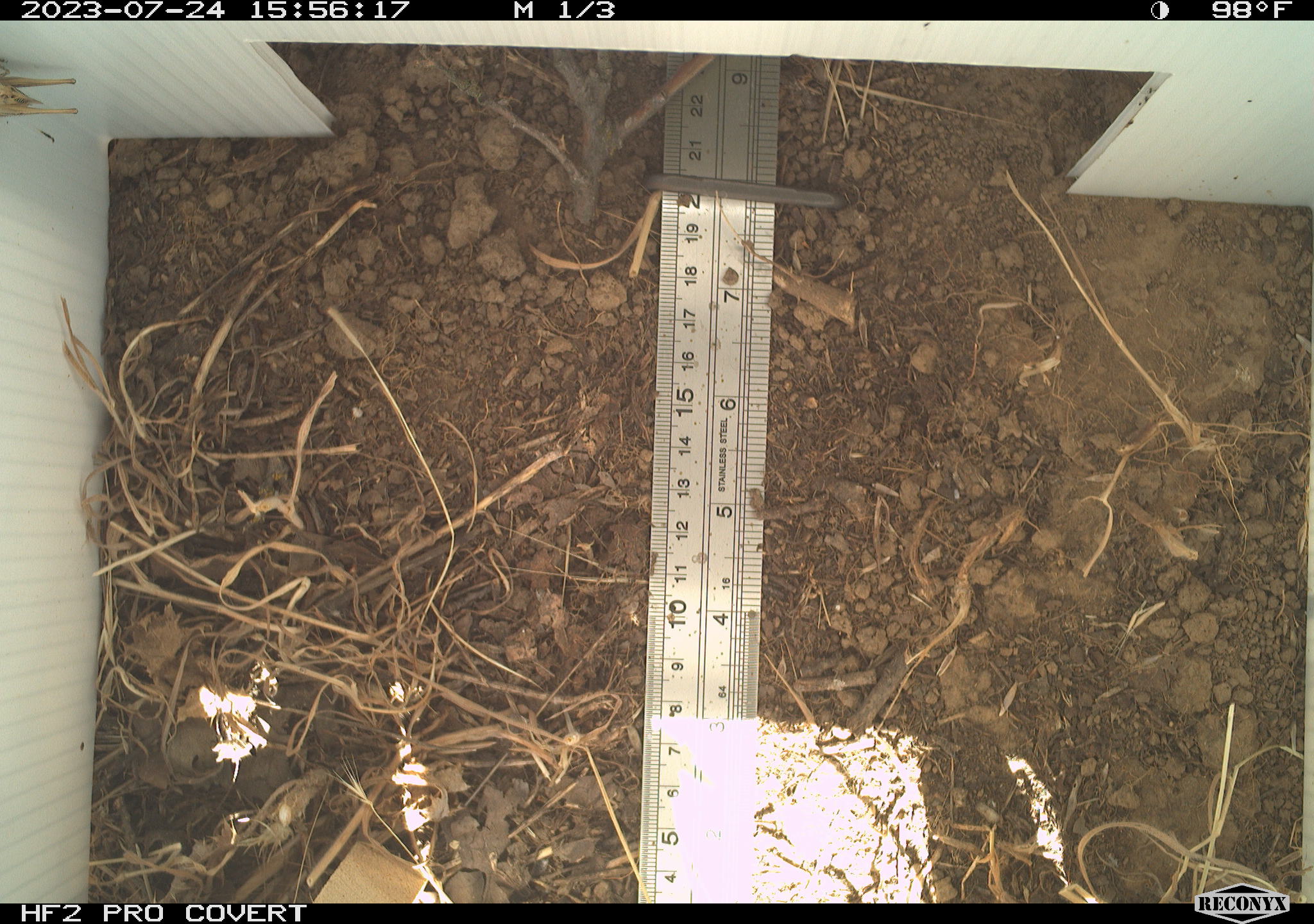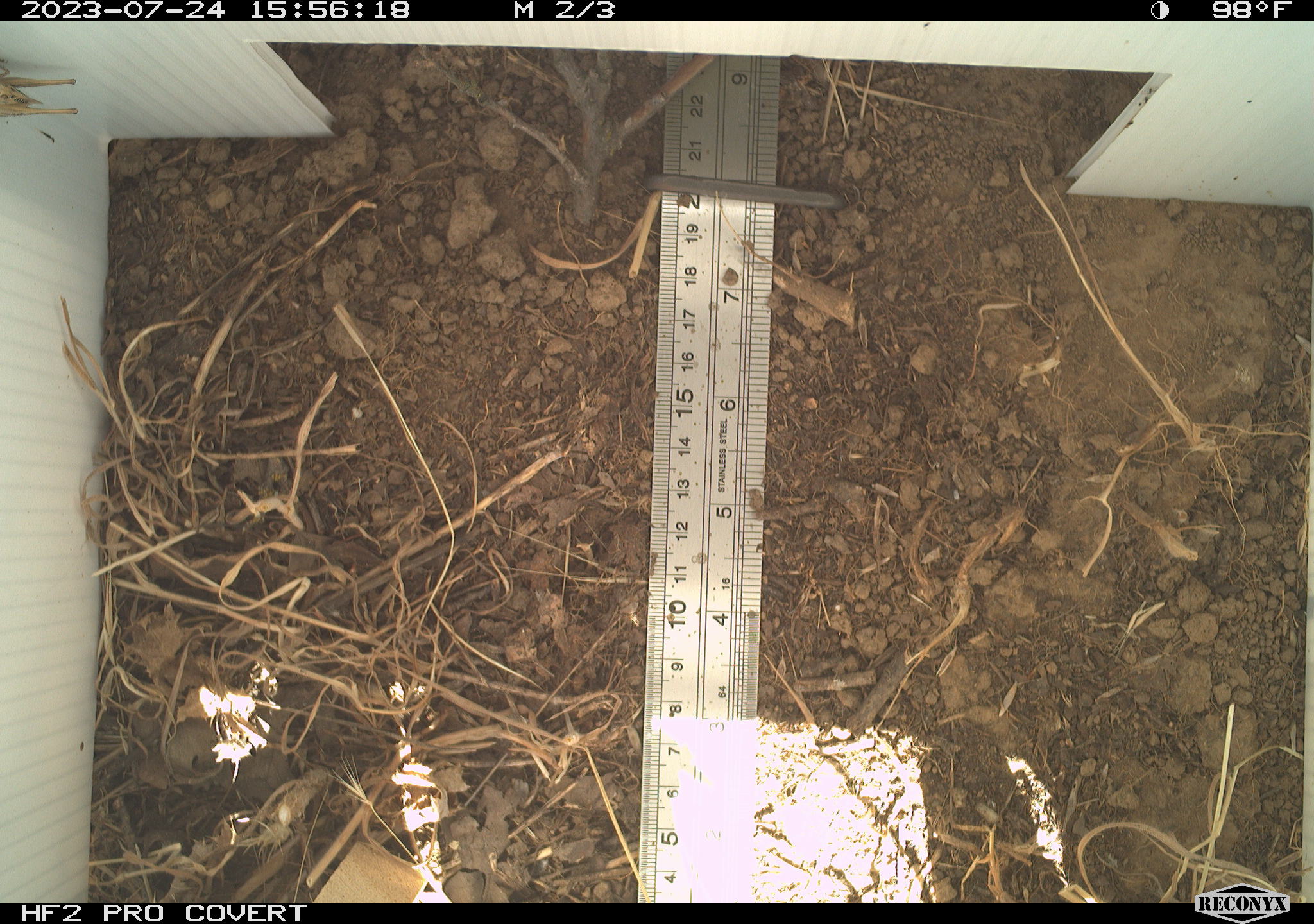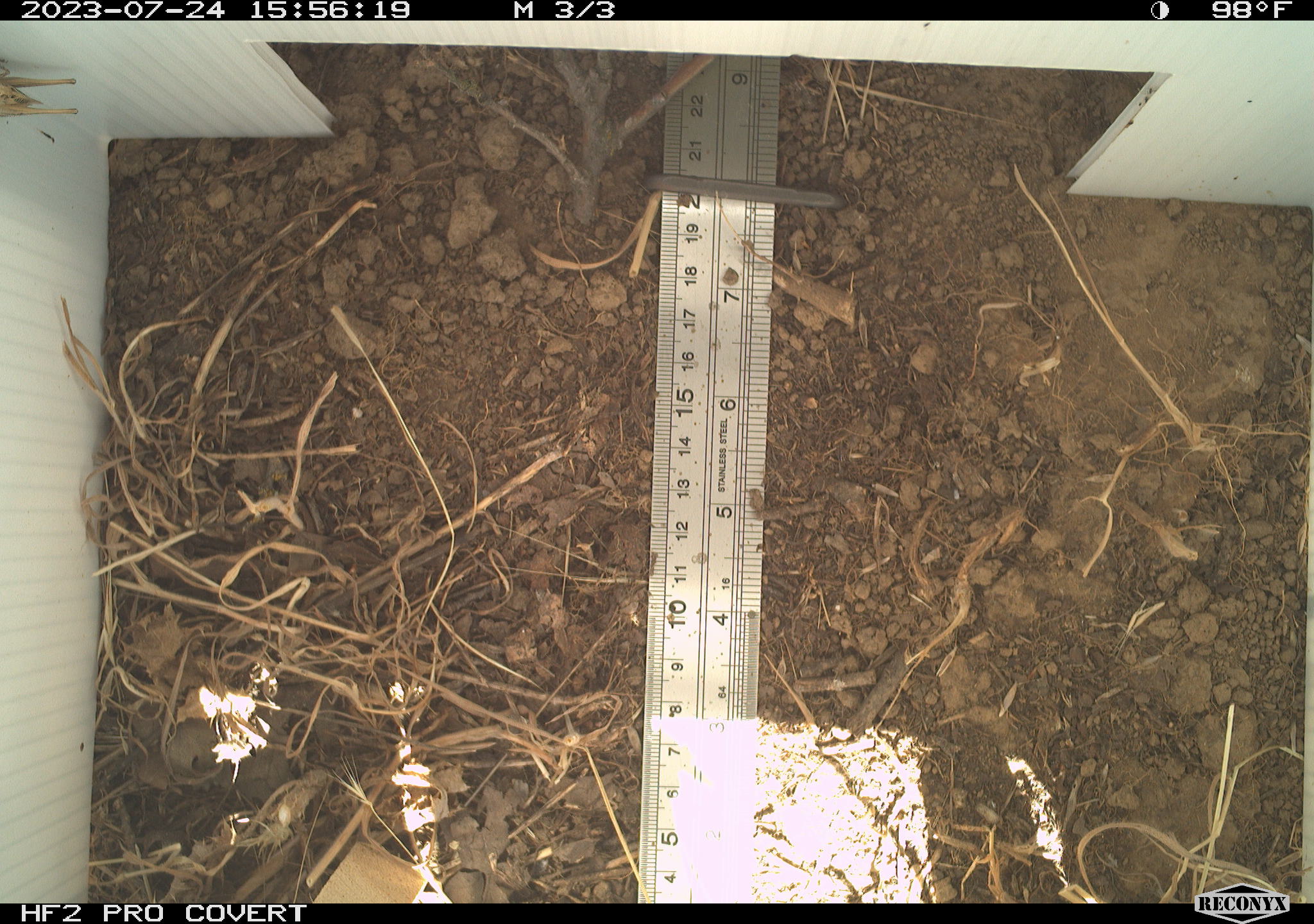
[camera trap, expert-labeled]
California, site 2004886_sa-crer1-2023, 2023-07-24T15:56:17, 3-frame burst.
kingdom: Animalia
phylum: Arthropoda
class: Insecta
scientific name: Insecta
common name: insect